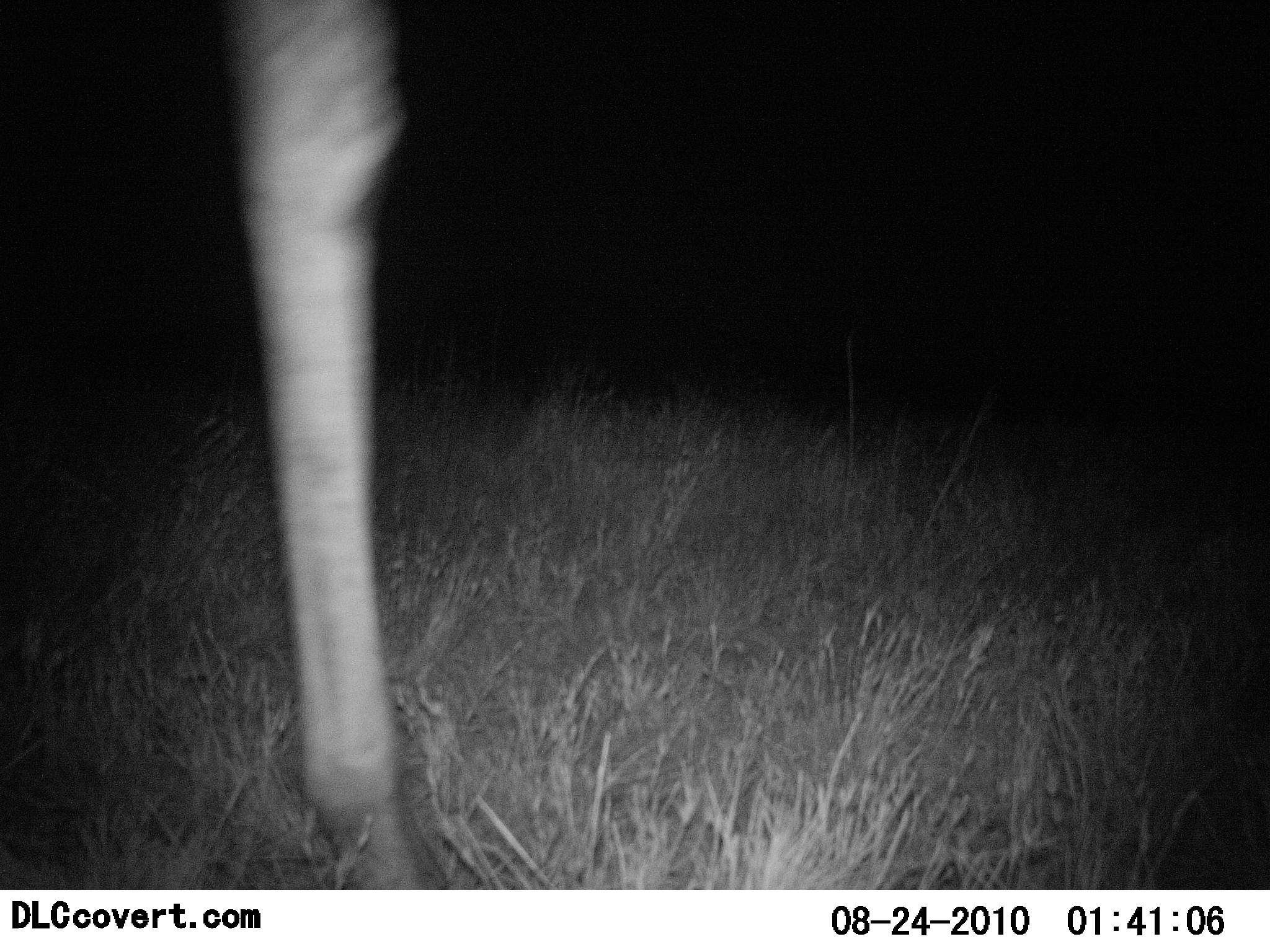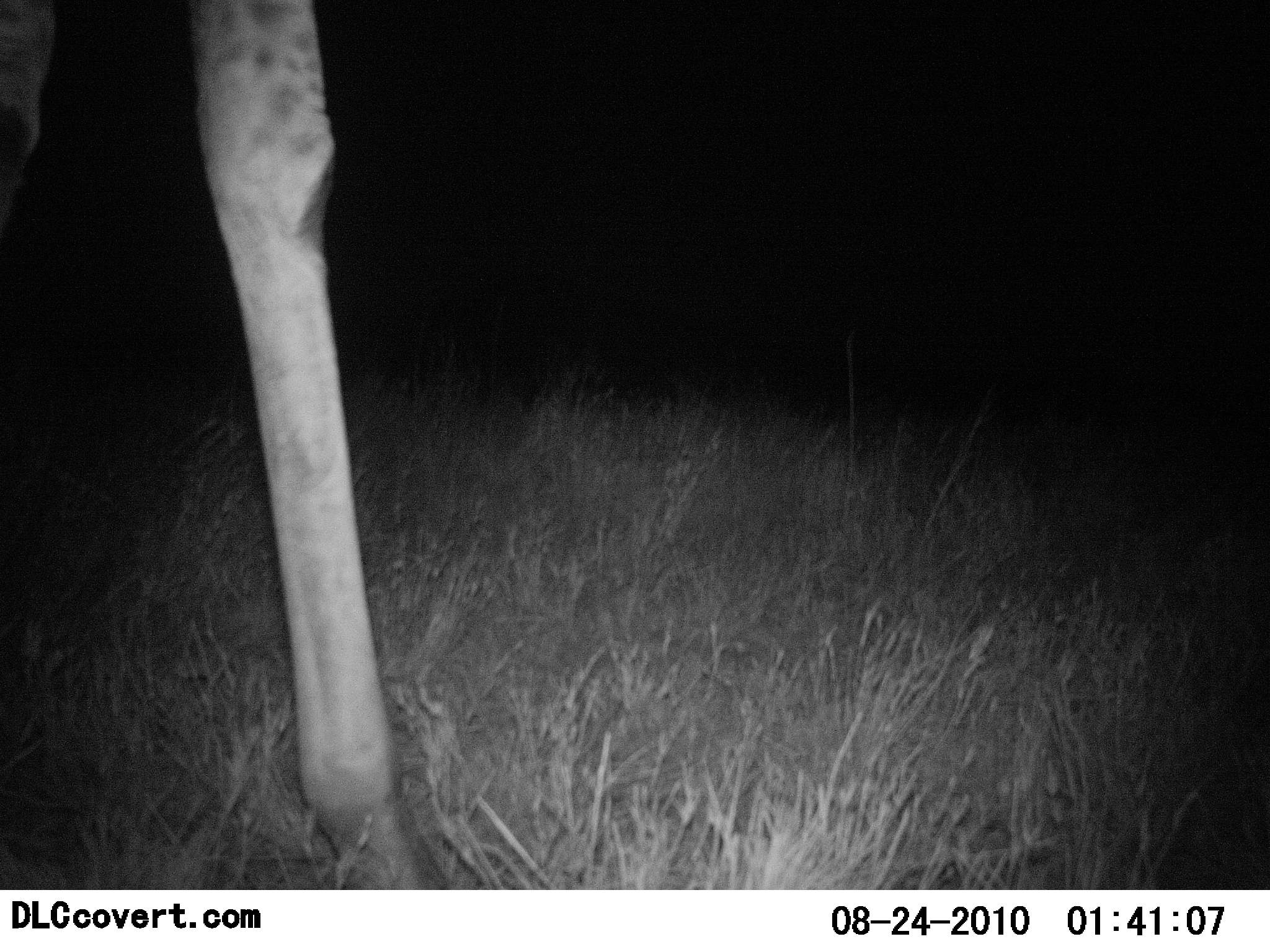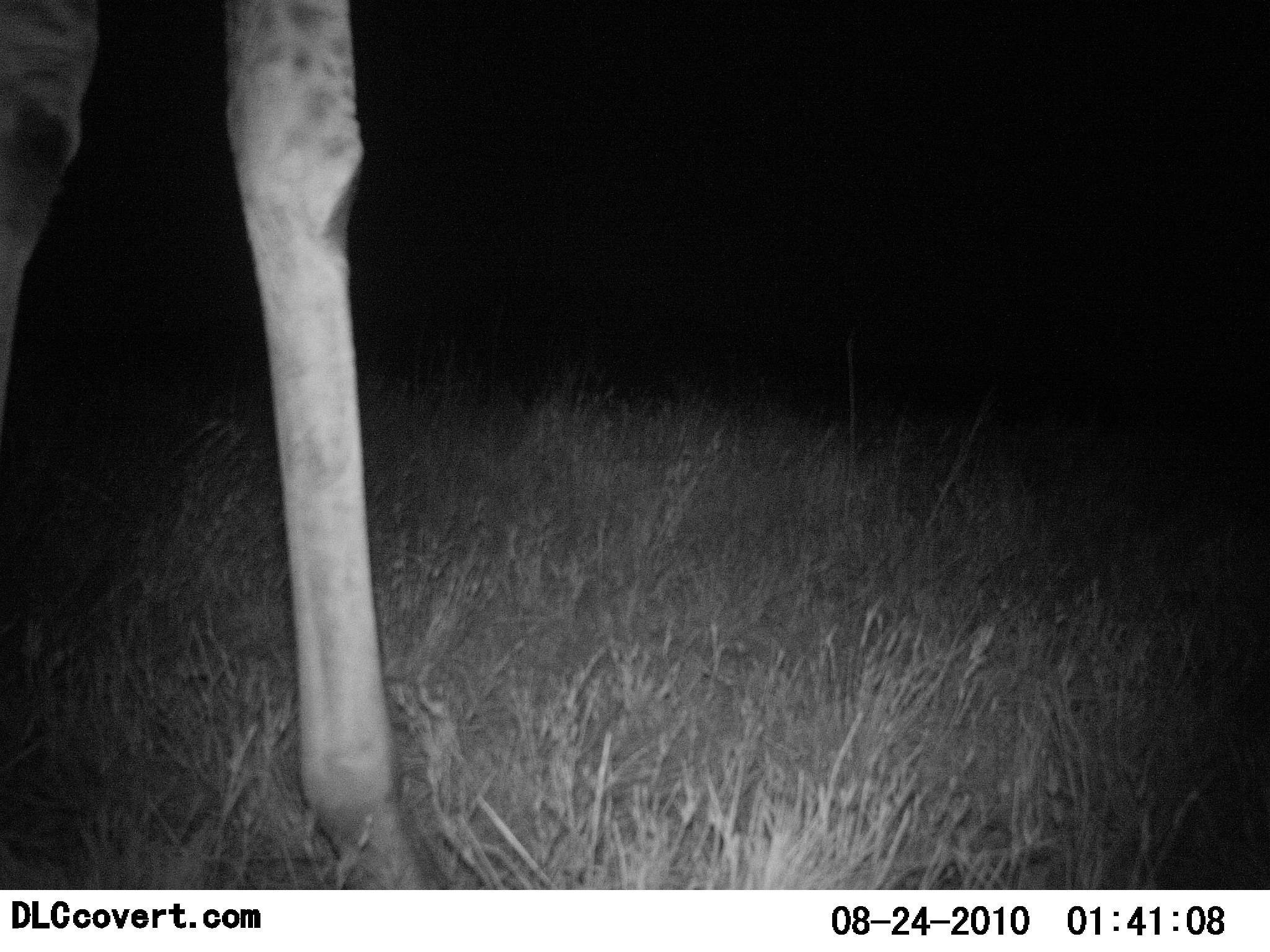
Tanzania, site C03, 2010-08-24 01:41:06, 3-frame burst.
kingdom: Animalia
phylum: Chordata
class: Mammalia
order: Artiodactyla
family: Giraffidae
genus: Giraffa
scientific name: Giraffa camelopardalis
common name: giraffe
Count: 1.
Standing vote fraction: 75%.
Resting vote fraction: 0%.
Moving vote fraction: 25%.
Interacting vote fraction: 0%.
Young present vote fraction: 0%.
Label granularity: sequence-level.